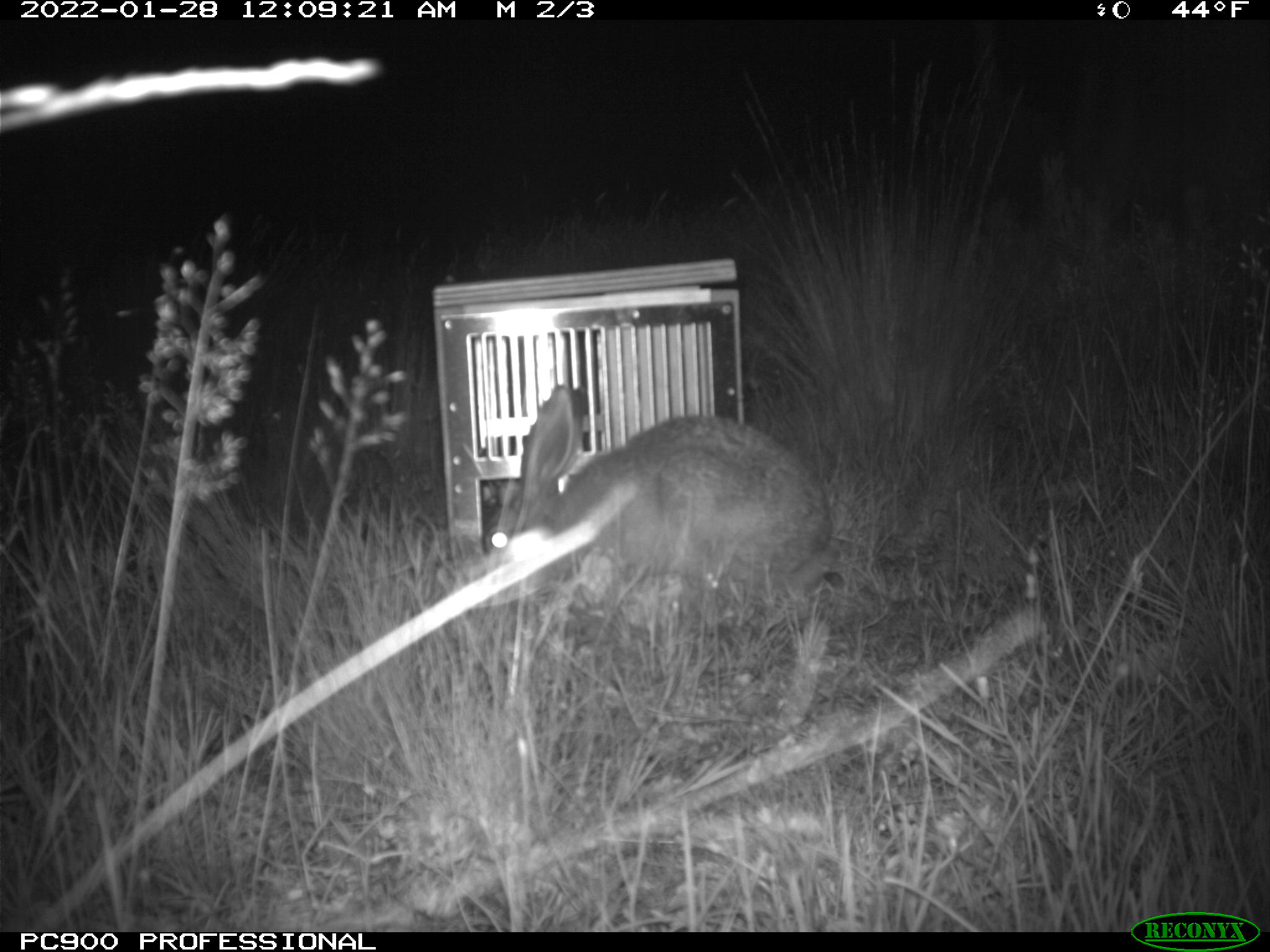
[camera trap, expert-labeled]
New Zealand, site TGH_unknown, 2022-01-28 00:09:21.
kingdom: Animalia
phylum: Chordata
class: Mammalia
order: Lagomorpha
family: Leporidae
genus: Lepus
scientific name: Lepus europaeus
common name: brown hare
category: hare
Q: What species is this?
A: Hare (brown hare) (Lepus europaeus).